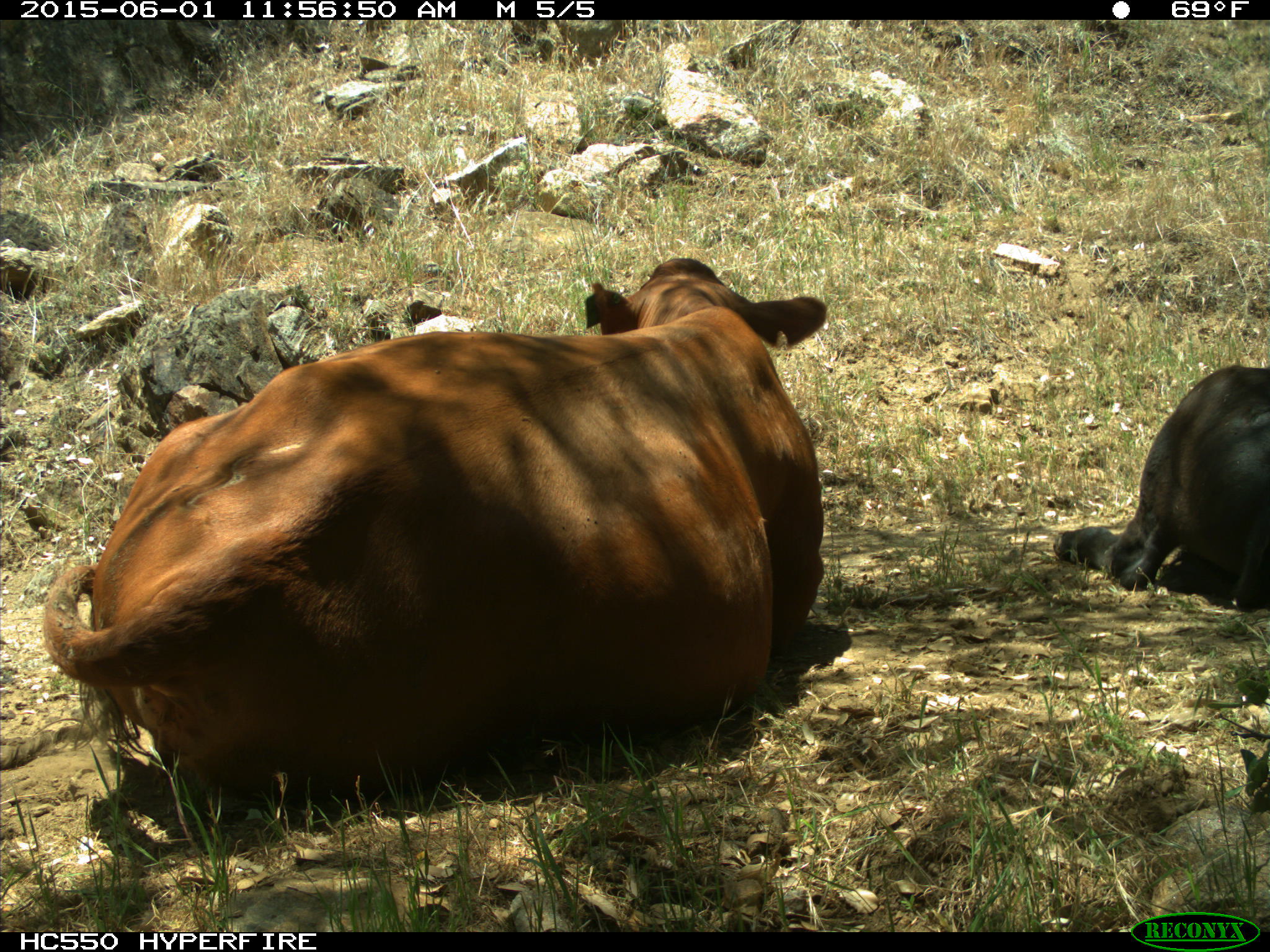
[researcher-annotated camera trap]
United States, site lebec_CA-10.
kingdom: Animalia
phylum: Chordata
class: Mammalia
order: Artiodactyla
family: Bovidae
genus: Bos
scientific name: Bos taurus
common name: domestic cow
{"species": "Bos taurus (domestic cow)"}